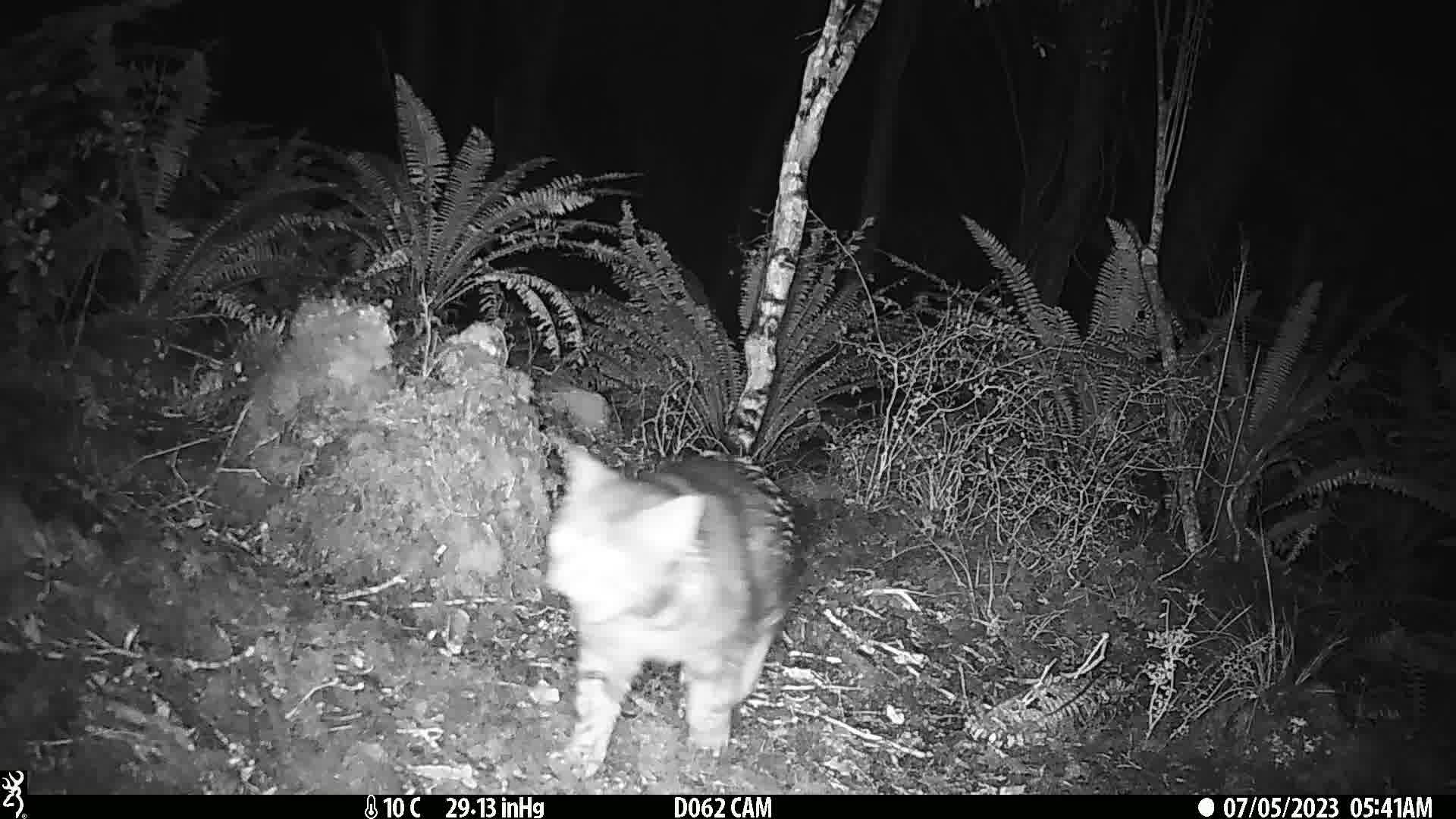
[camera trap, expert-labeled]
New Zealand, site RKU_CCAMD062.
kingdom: Animalia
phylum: Chordata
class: Mammalia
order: Carnivora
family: Felidae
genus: Felis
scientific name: Felis catus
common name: domestic cat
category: cat